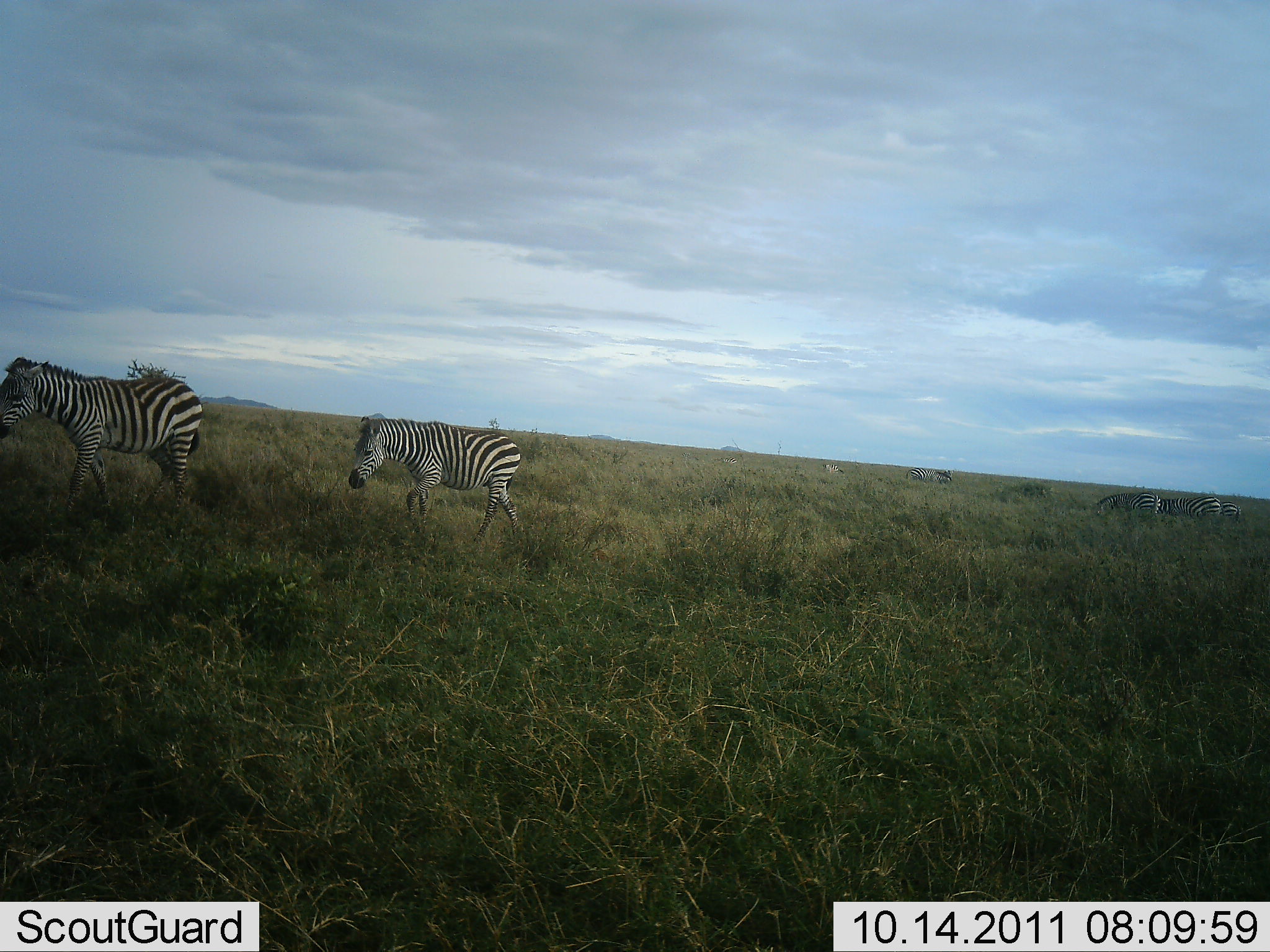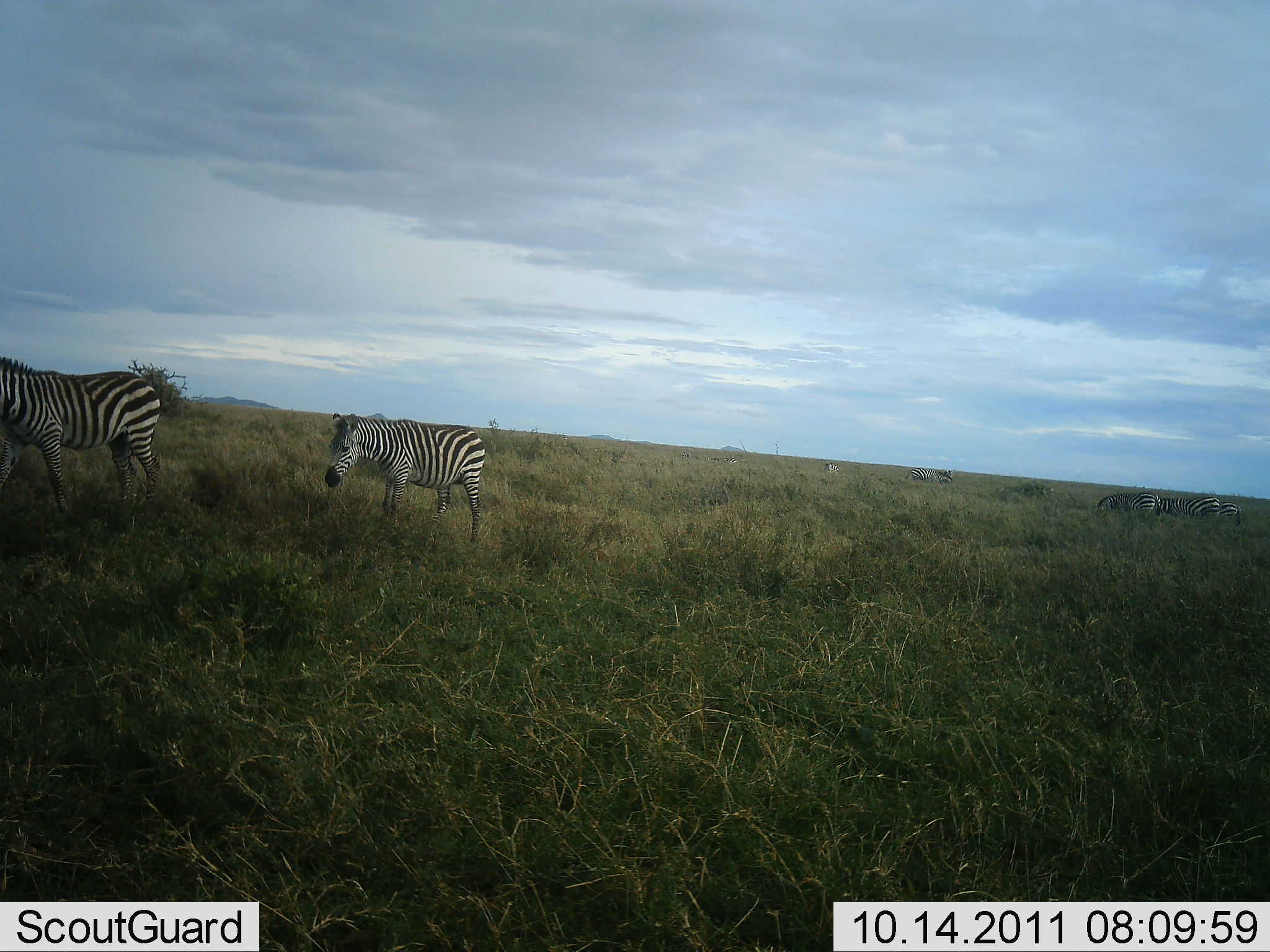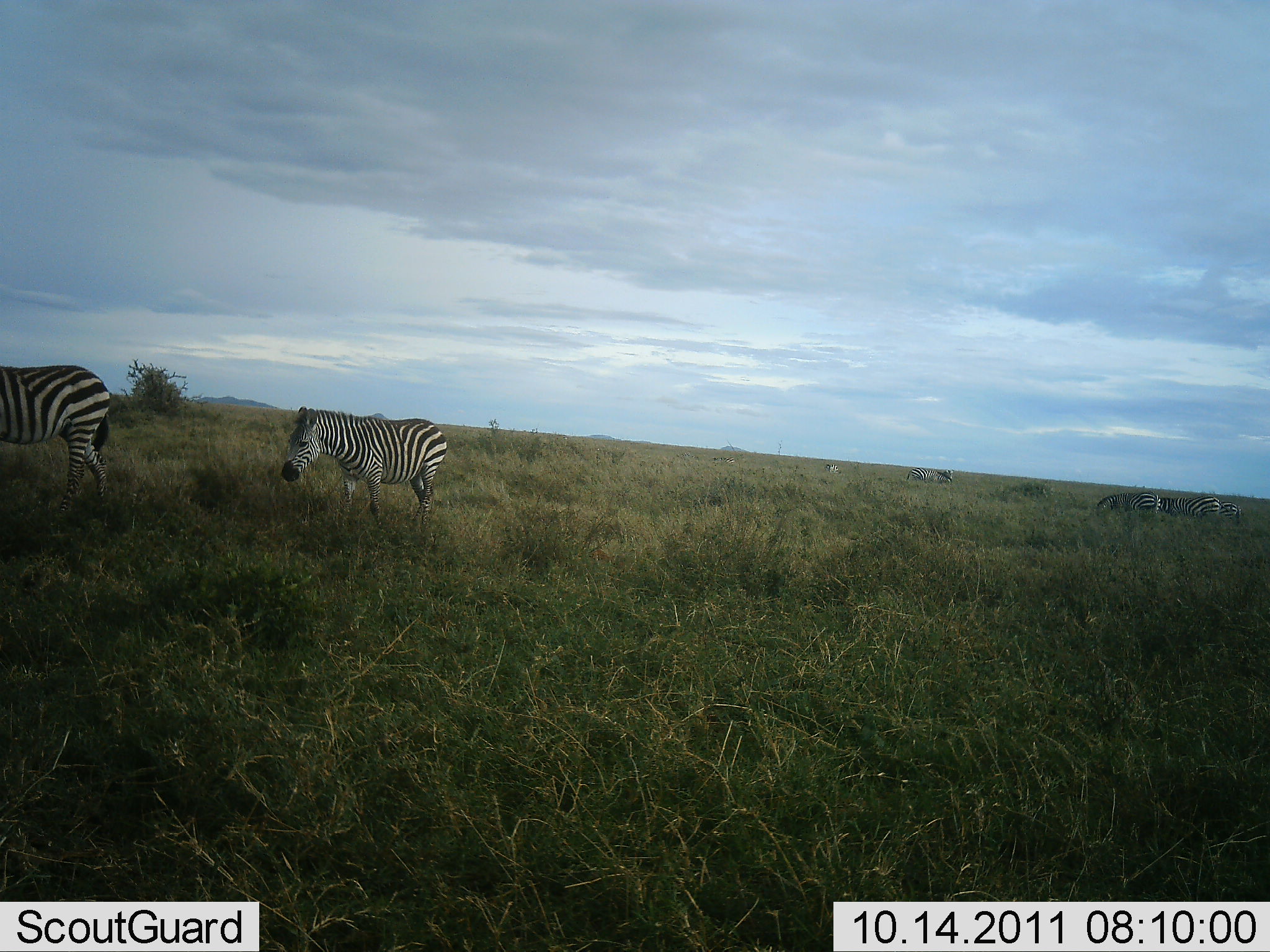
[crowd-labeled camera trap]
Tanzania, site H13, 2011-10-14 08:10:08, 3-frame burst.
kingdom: Animalia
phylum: Chordata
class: Mammalia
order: Perissodactyla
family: Equidae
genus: Equus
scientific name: Equus quagga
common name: plains zebra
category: zebra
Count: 5.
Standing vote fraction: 27%.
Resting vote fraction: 0%.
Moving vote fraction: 73%.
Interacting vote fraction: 0%.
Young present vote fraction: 0%.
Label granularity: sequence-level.